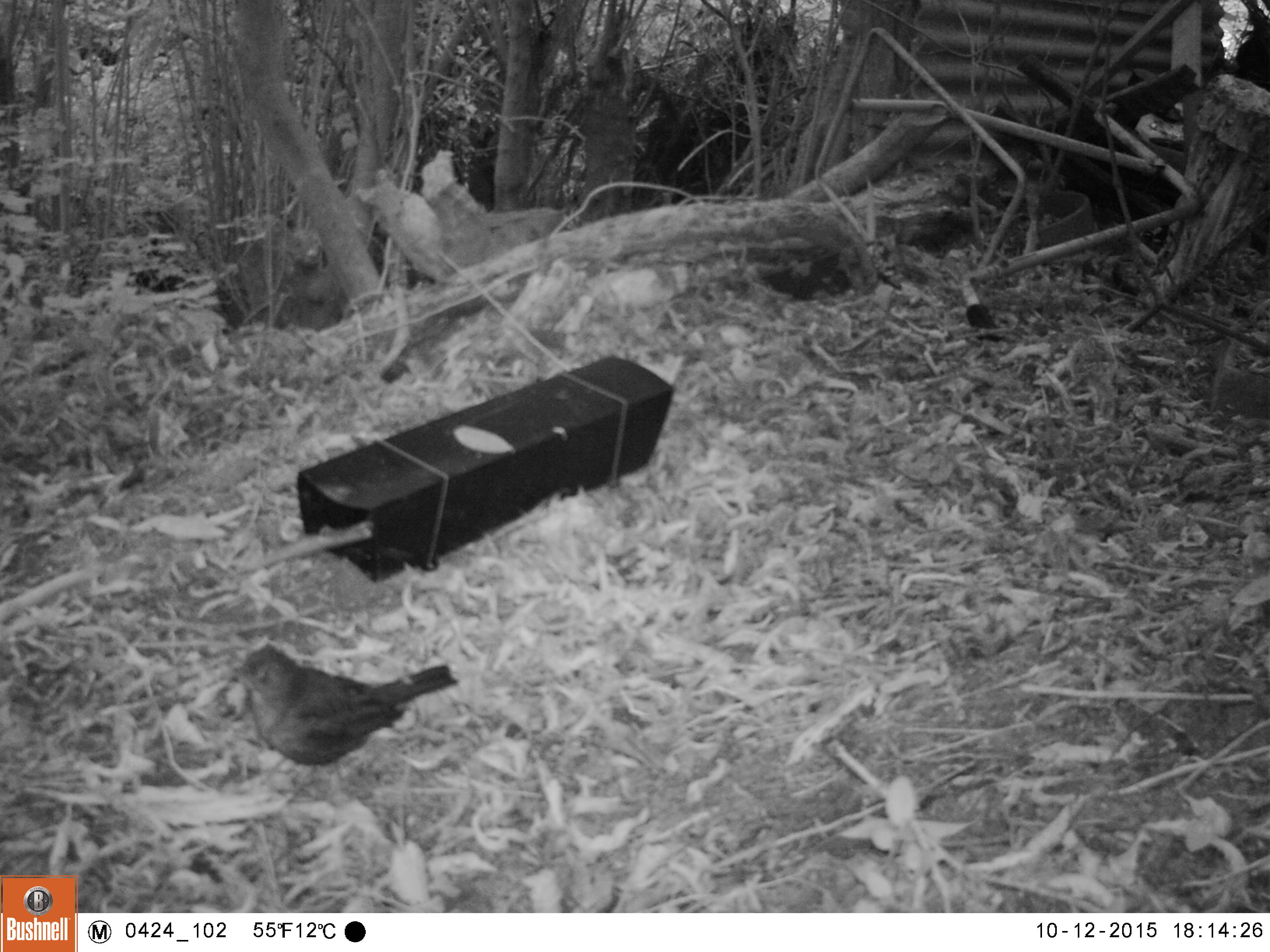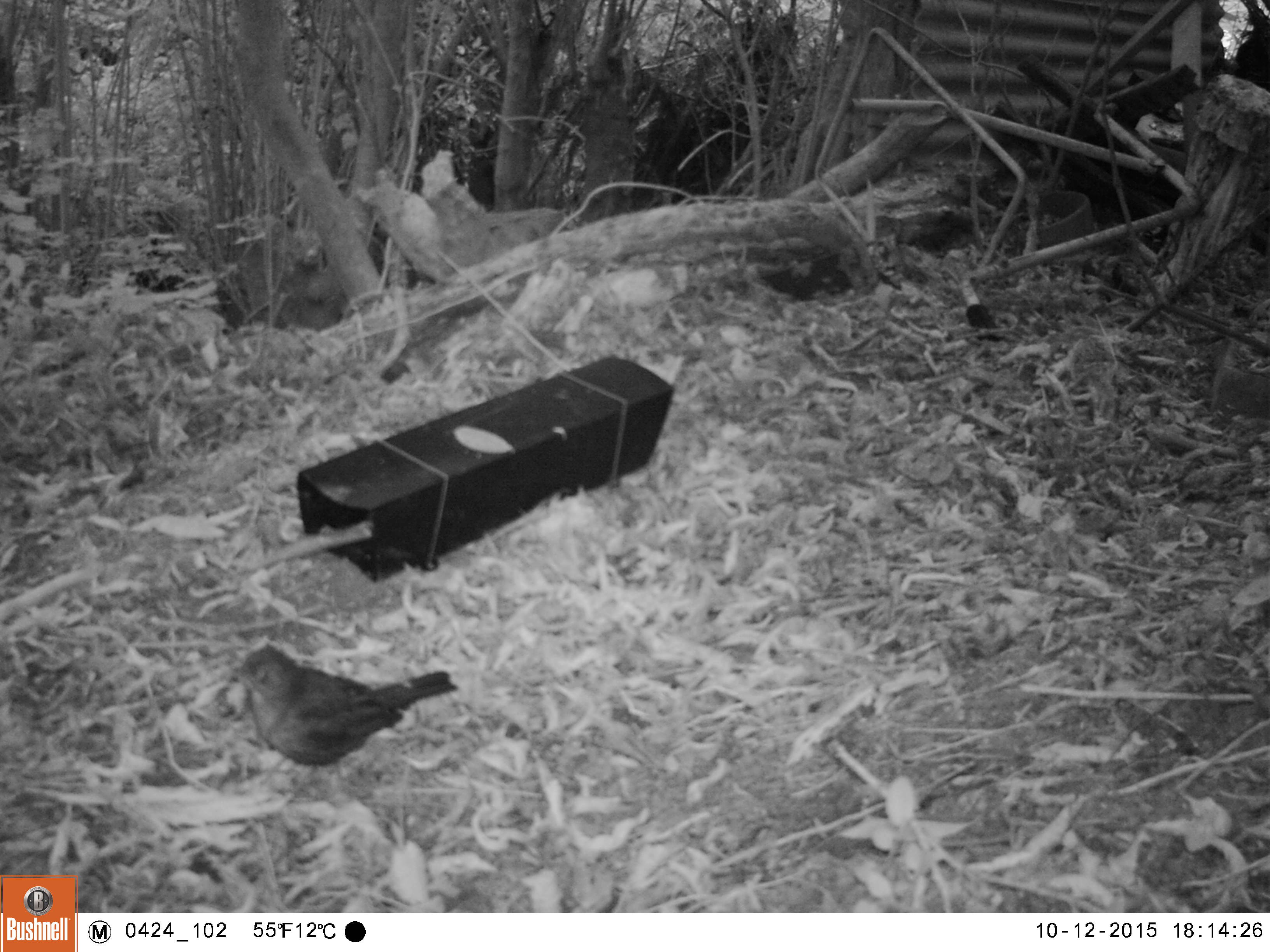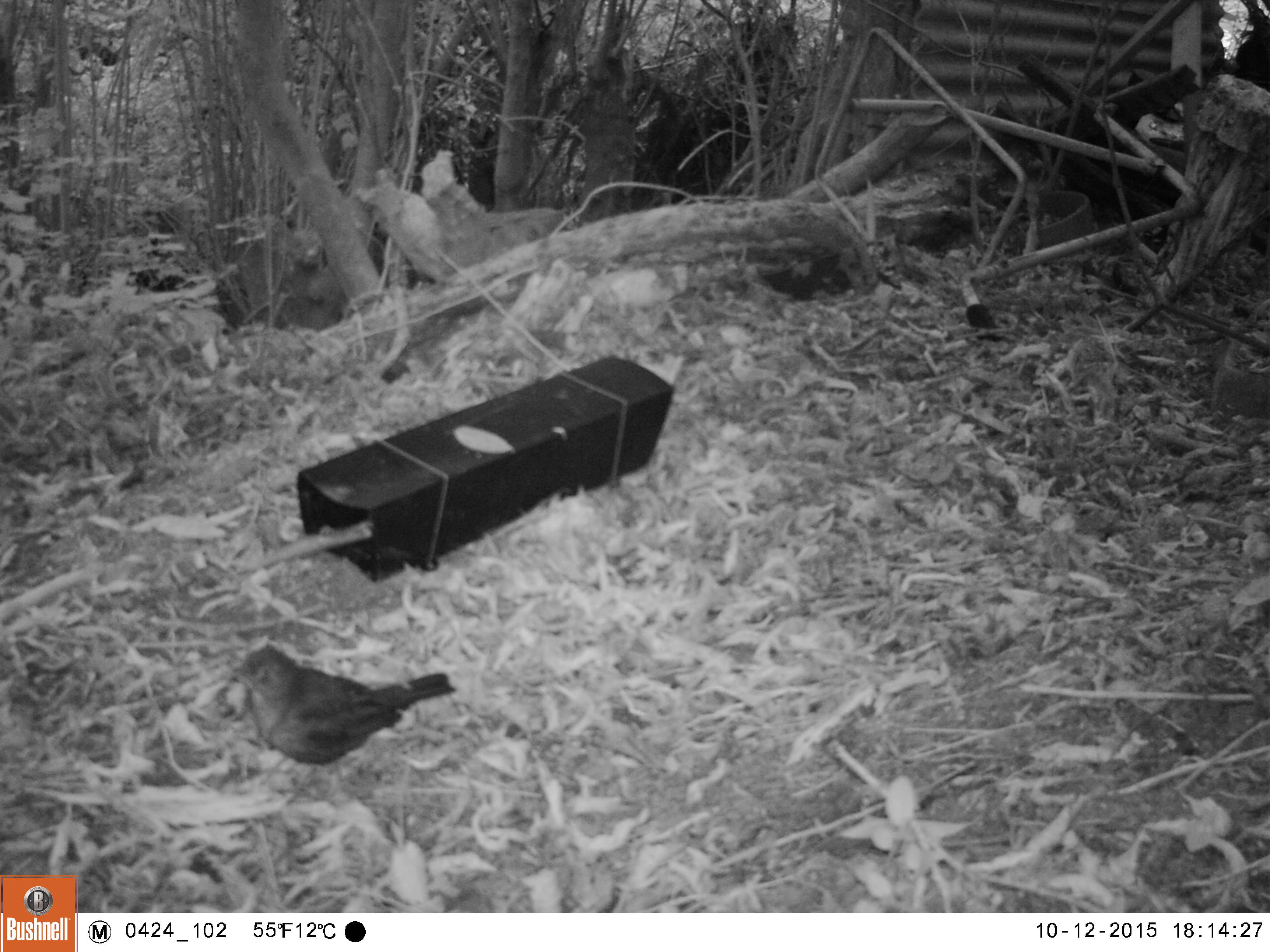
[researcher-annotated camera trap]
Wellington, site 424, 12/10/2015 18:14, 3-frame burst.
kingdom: Animalia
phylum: Chordata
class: Aves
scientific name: Aves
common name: bird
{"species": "bird (Aves)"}